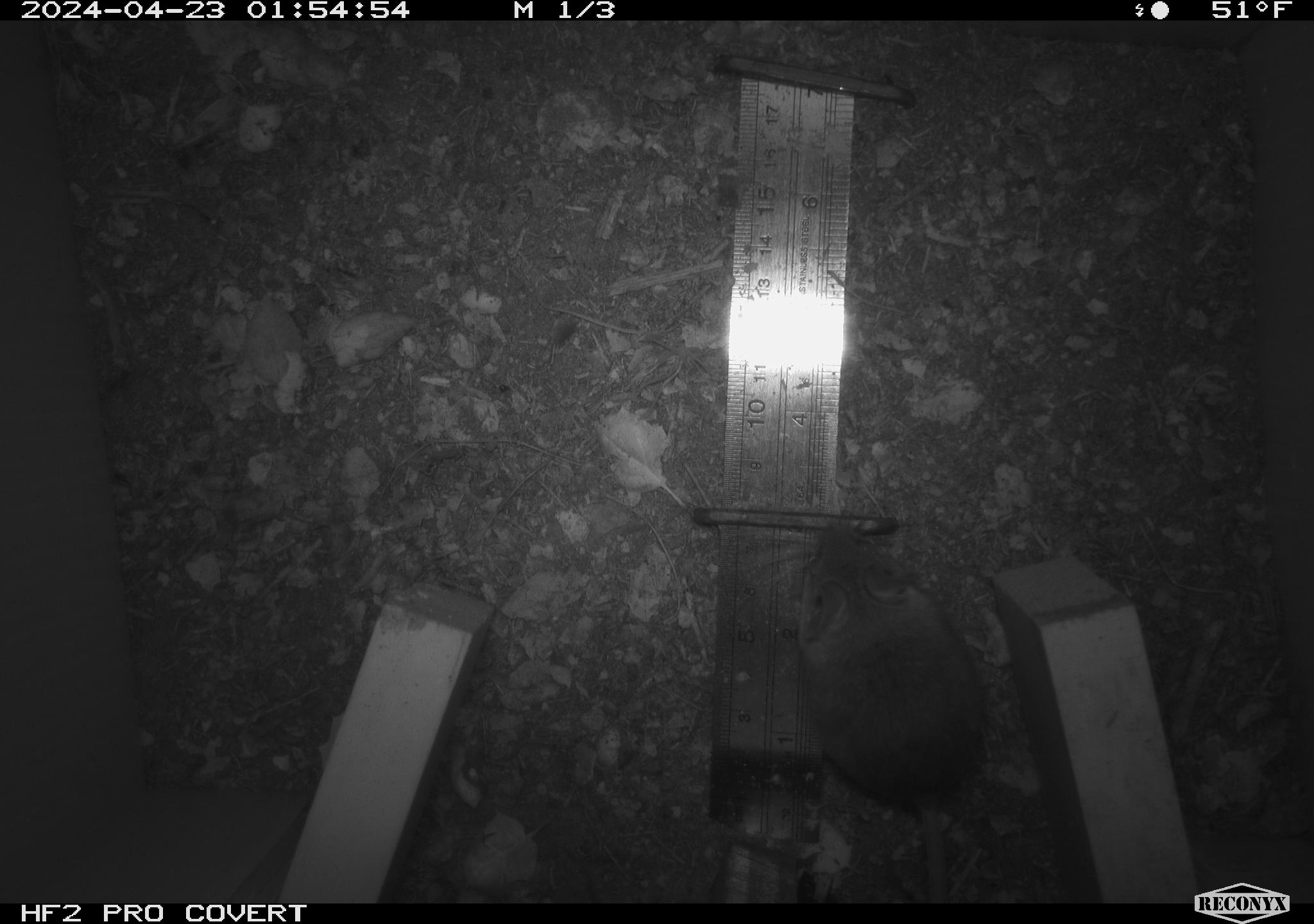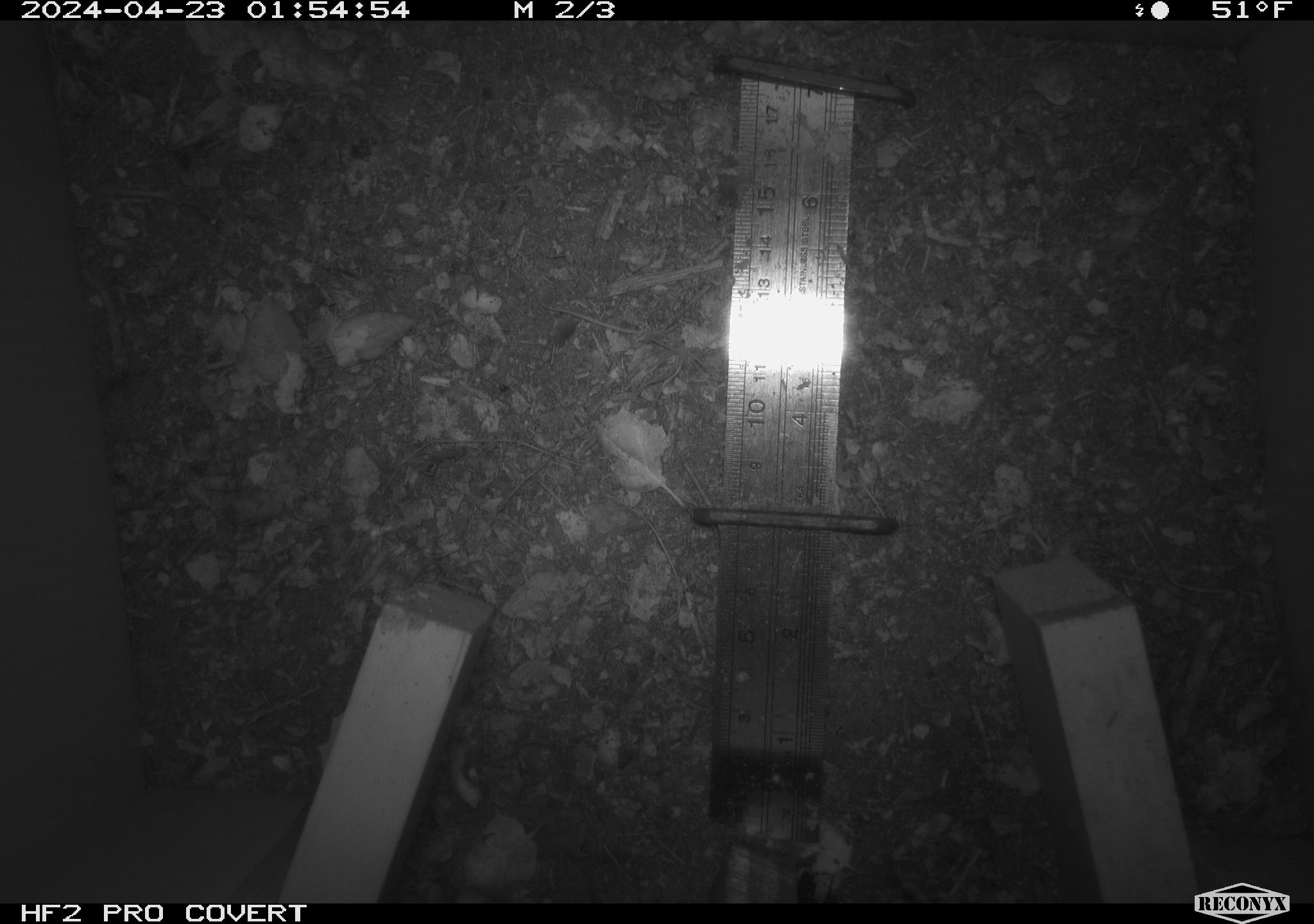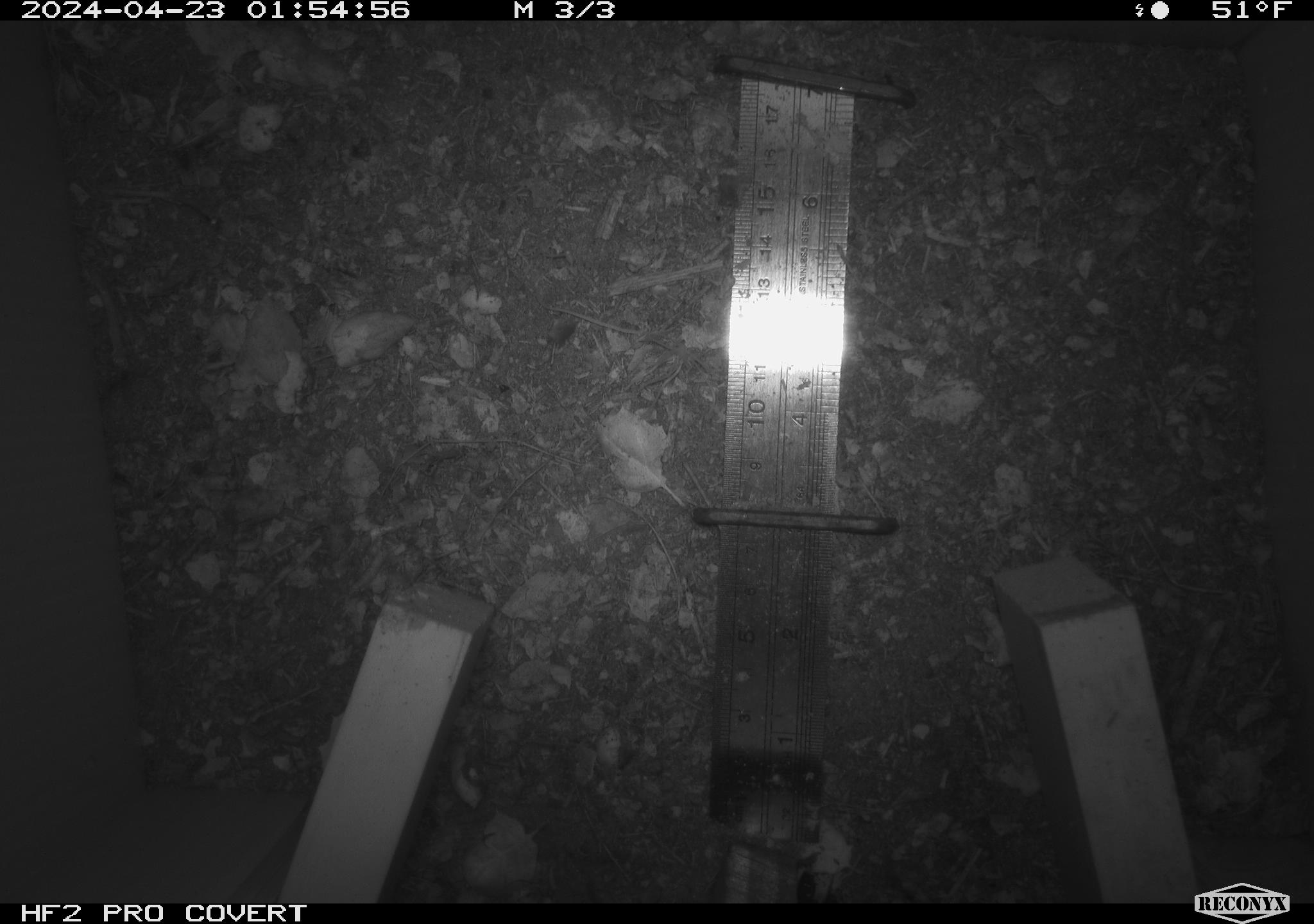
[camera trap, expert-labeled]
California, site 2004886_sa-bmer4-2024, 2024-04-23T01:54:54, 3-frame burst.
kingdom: Animalia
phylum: Chordata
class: Mammalia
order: Rodentia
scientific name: Rodentia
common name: mouse species